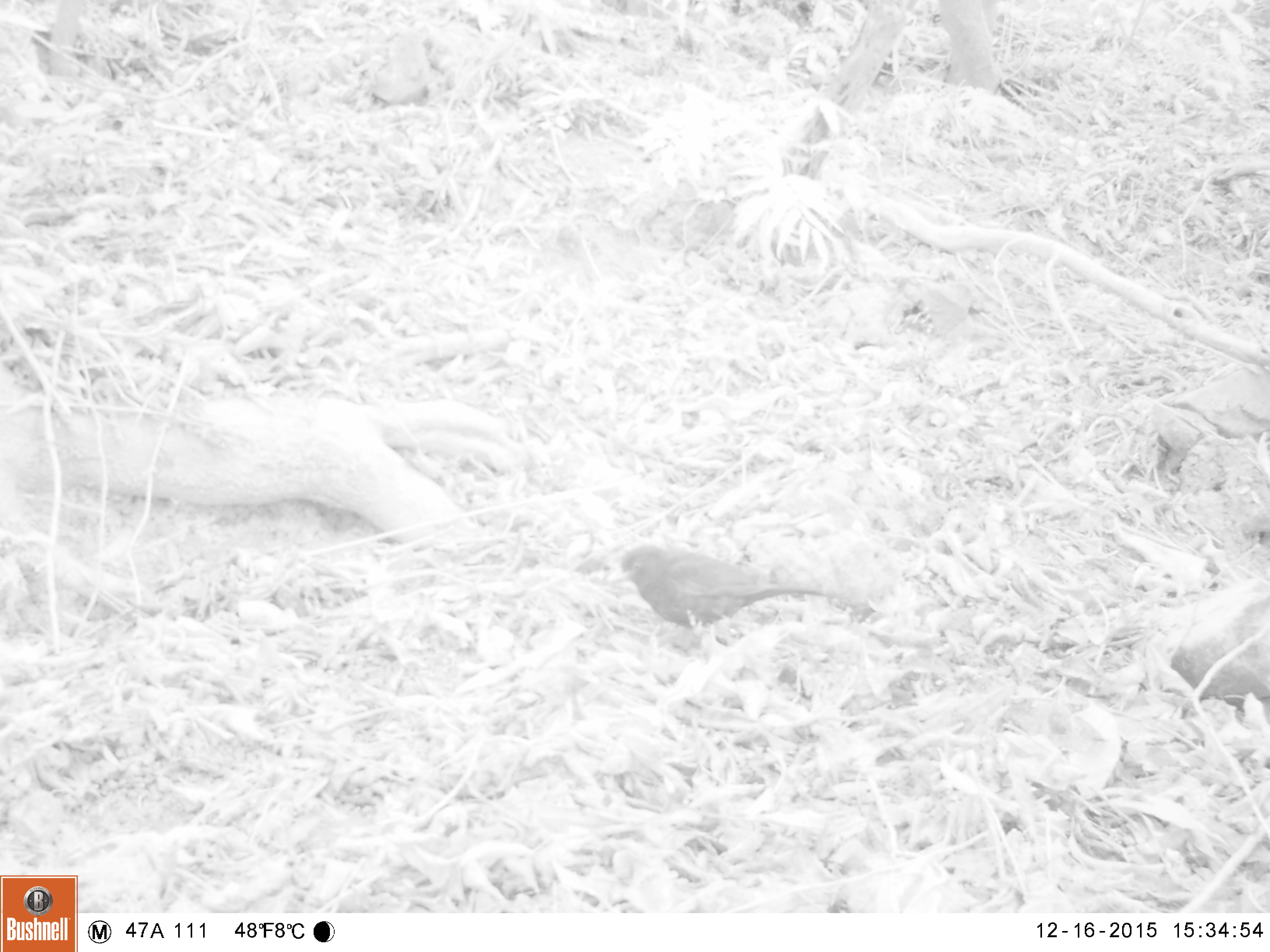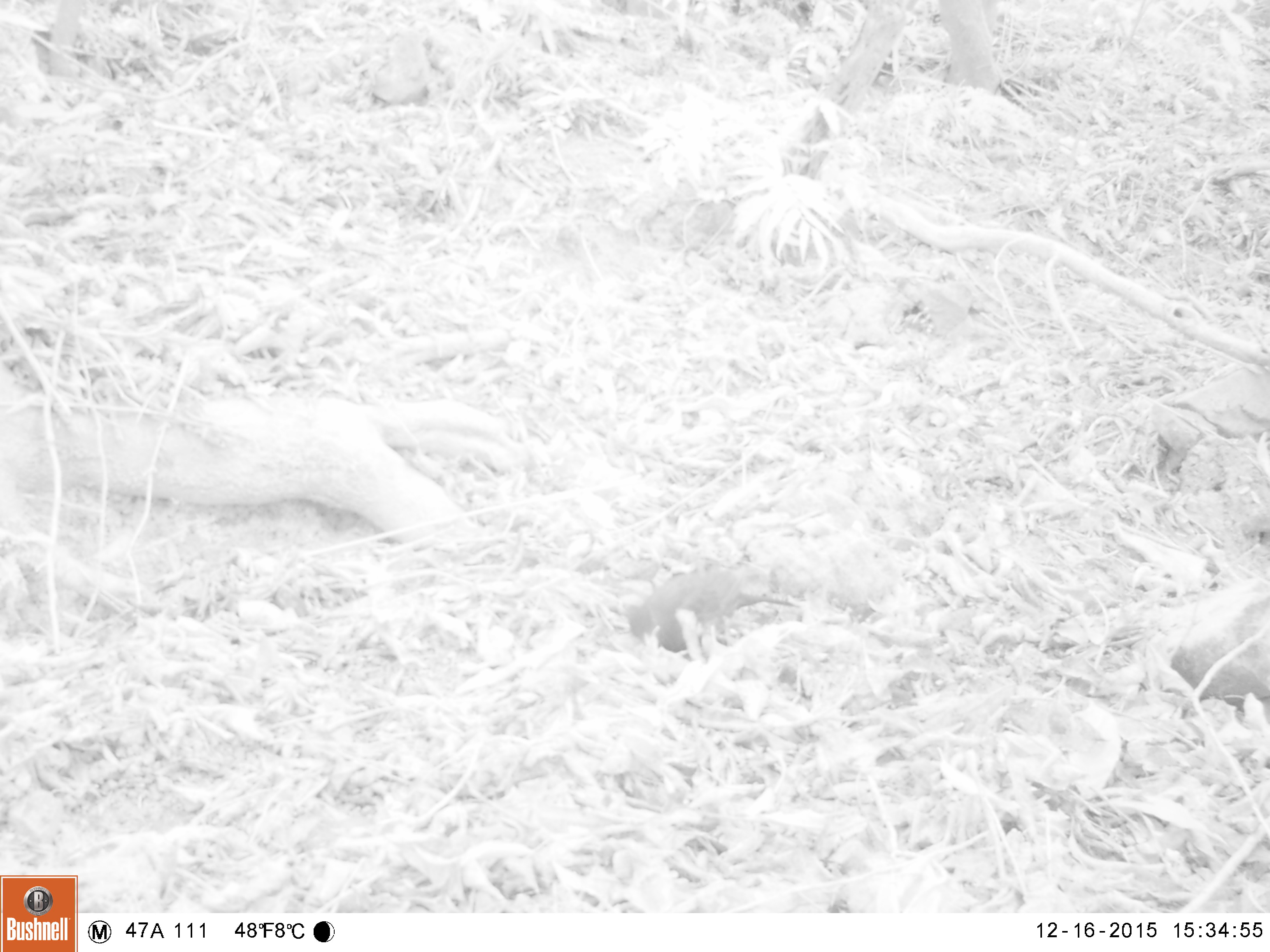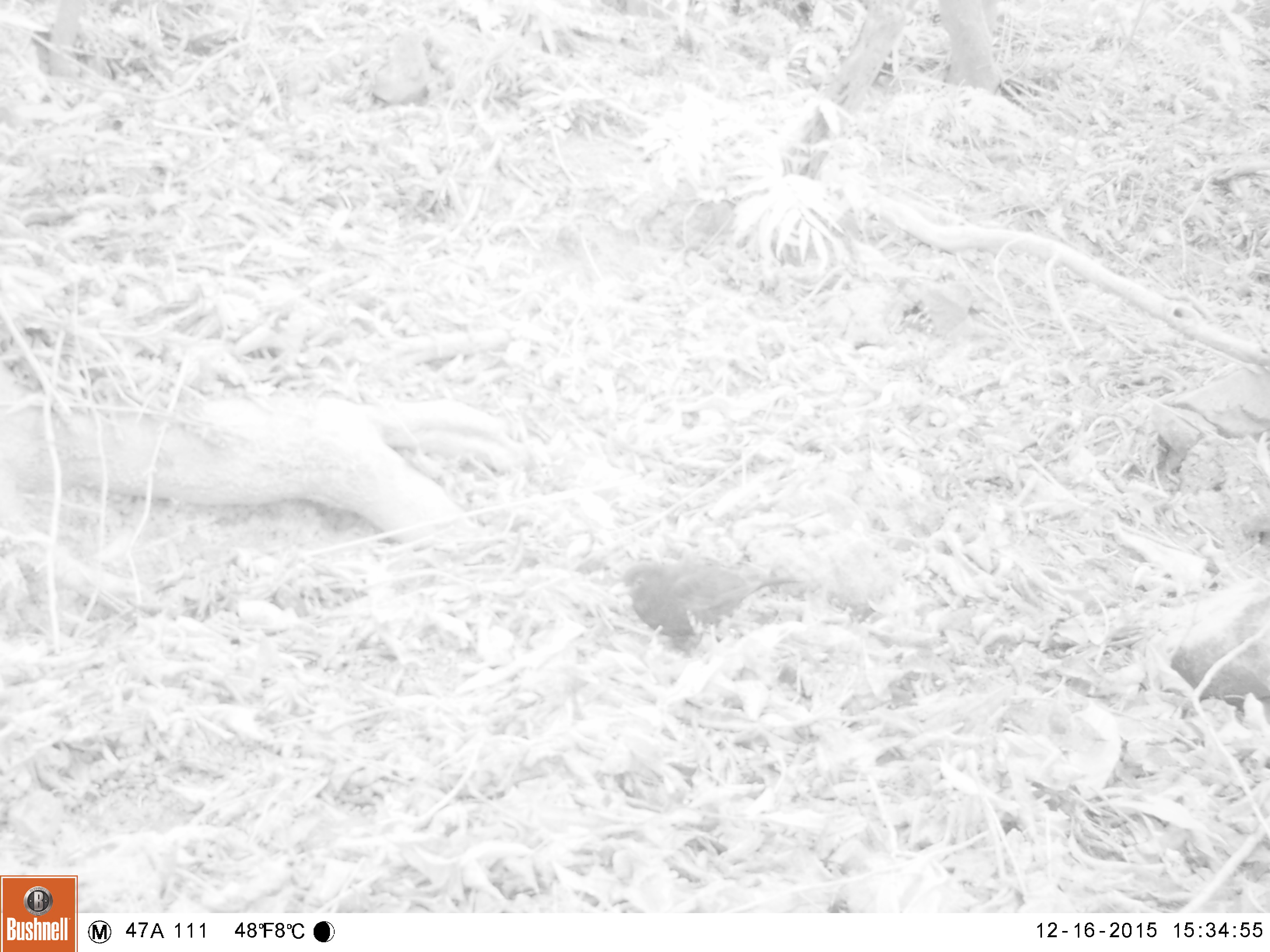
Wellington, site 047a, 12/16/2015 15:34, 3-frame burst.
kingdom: Animalia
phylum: Chordata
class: Aves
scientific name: Aves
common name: bird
Bird (Aves).